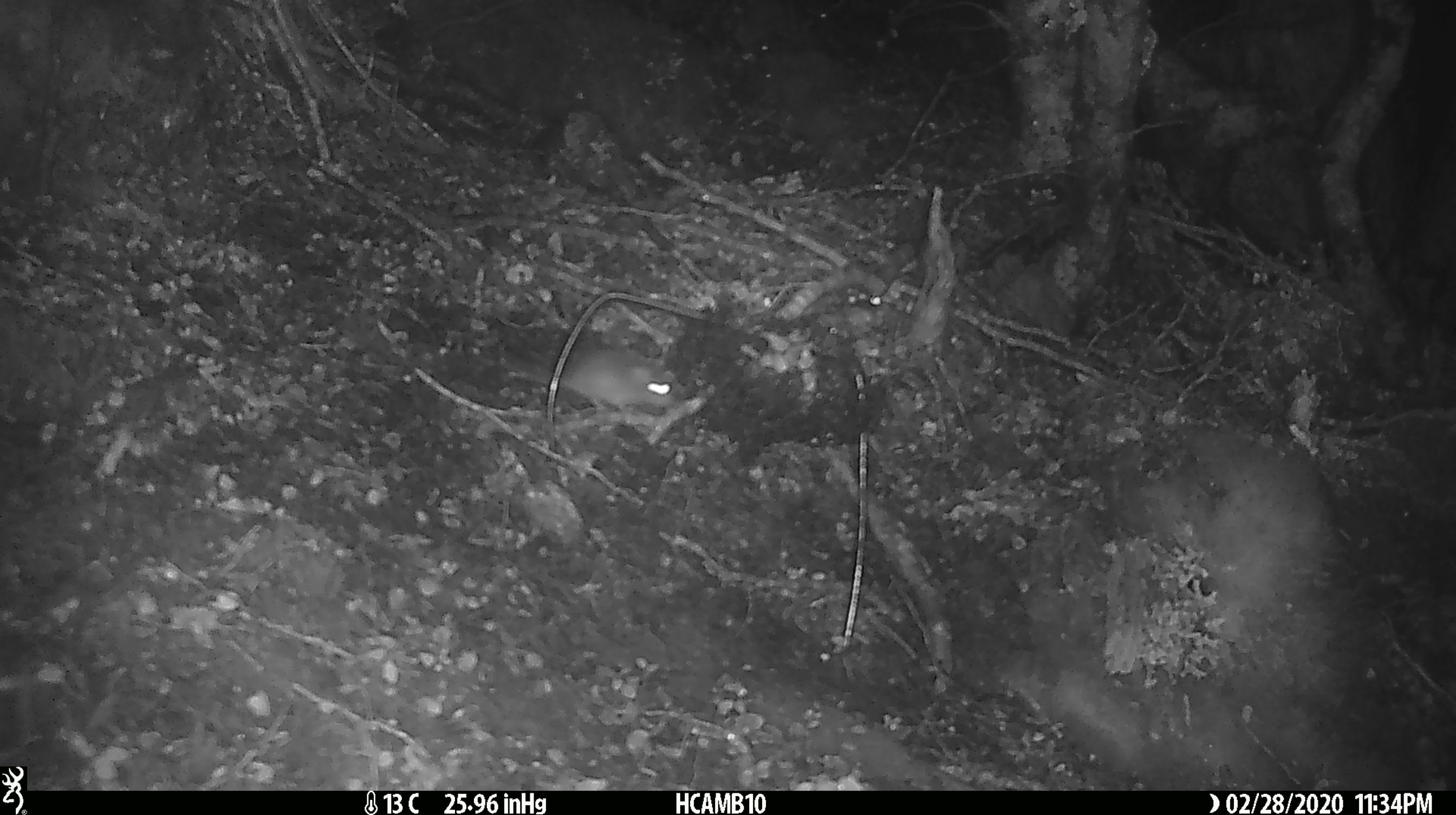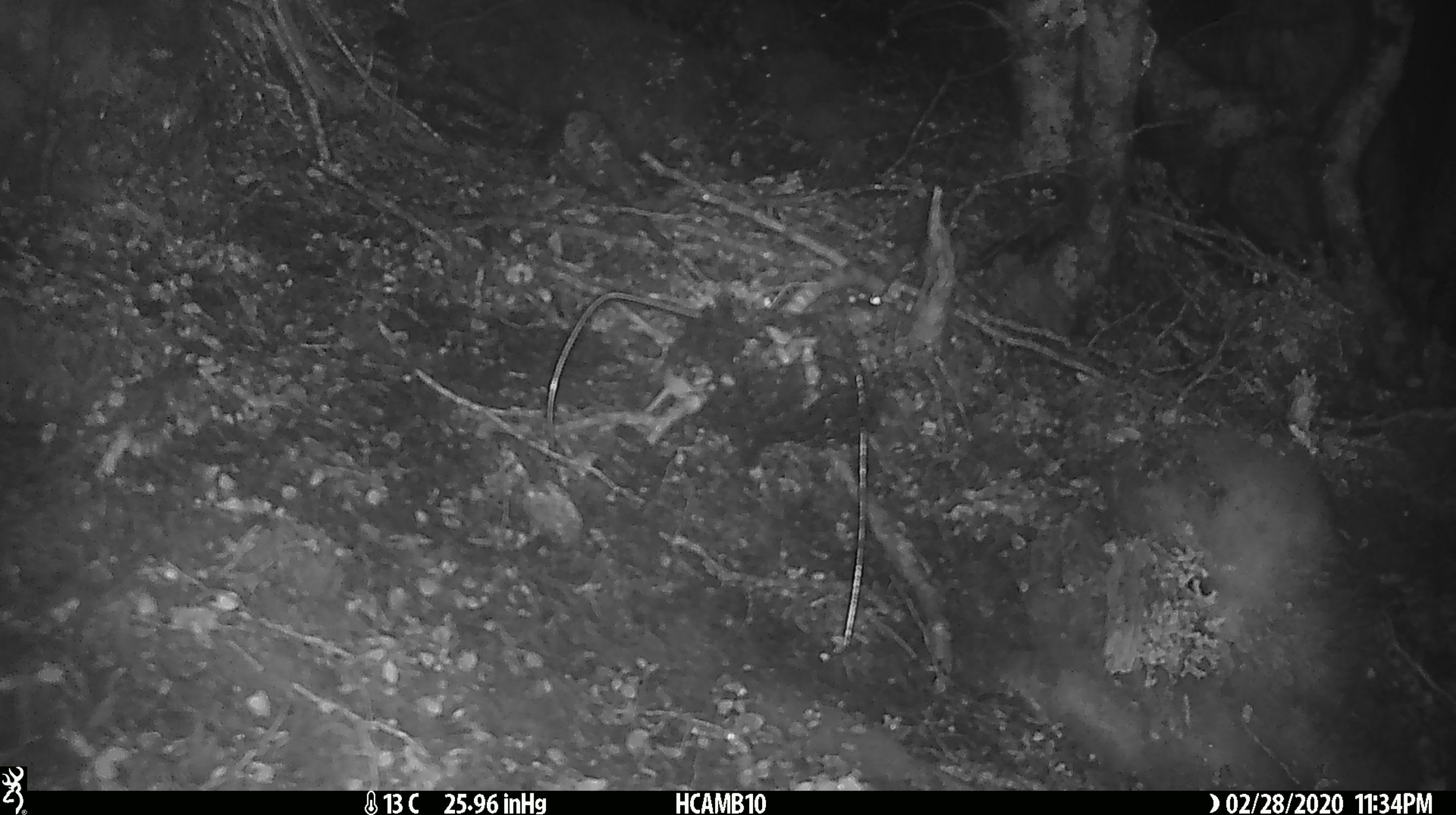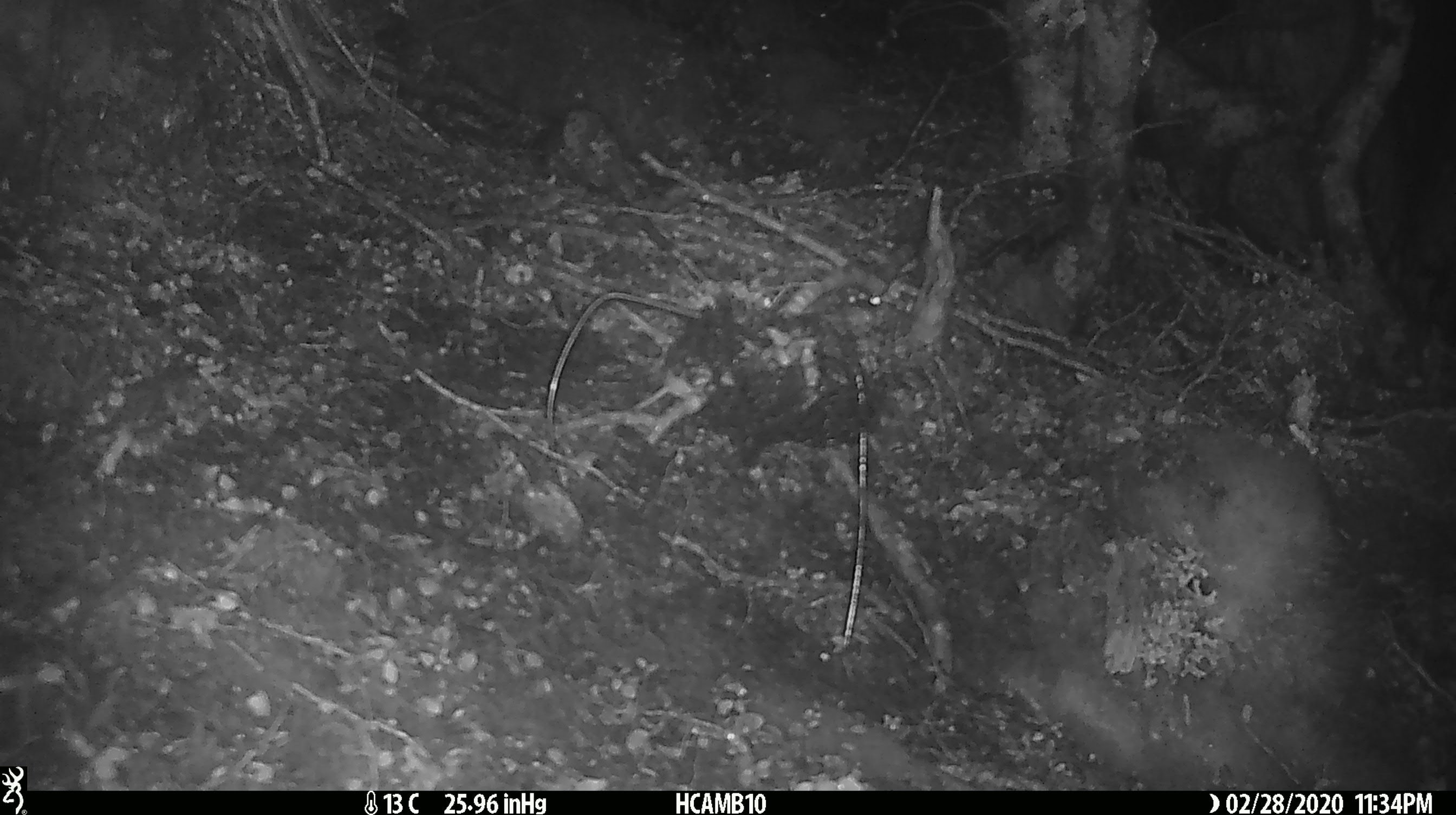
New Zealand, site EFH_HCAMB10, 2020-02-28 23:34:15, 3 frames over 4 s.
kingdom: Animalia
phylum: Chordata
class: Mammalia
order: Rodentia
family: Muridae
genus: Mus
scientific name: Mus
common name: mouse